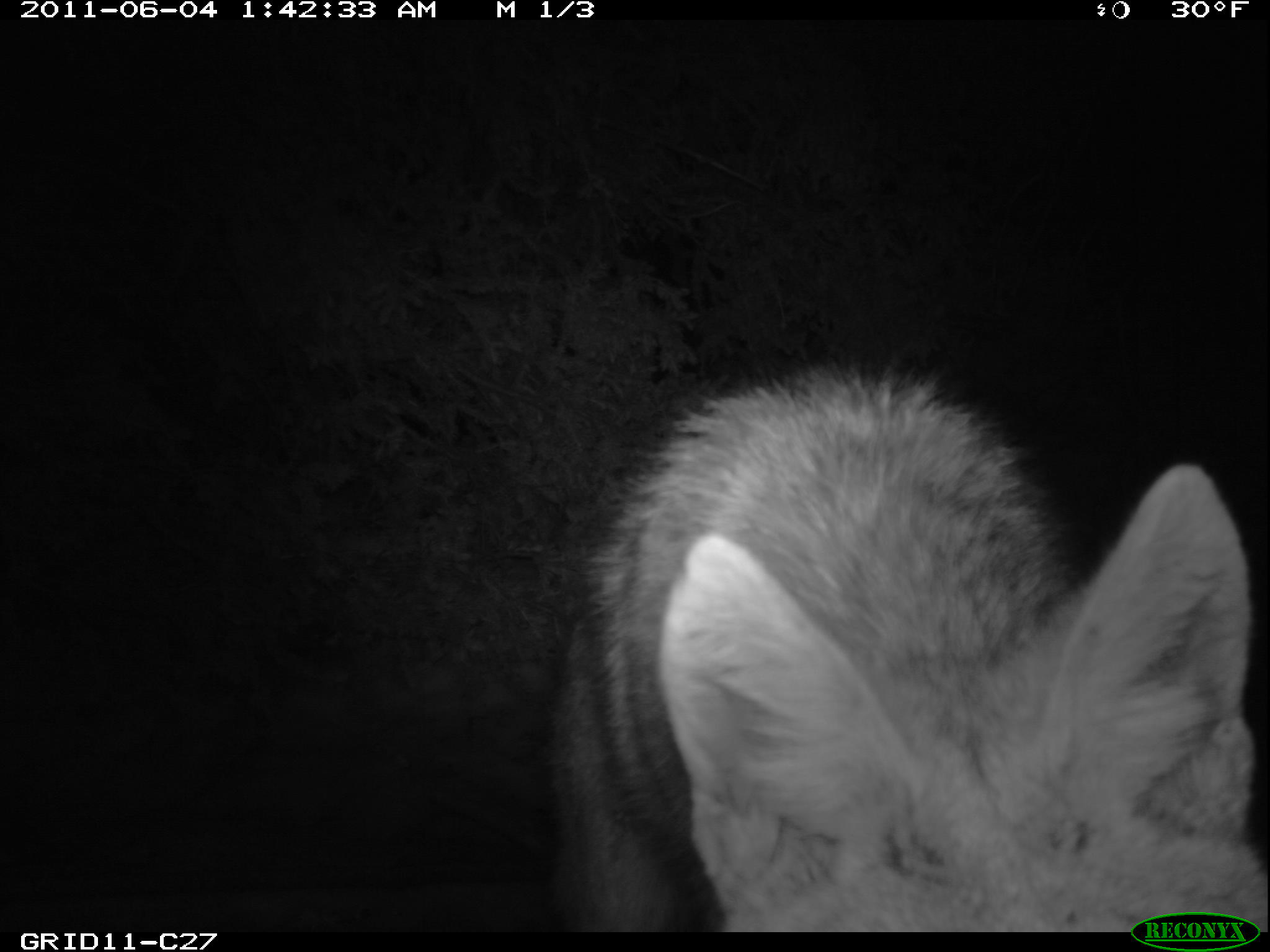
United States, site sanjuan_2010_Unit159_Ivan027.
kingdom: Animalia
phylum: Chordata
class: Mammalia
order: Carnivora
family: Canidae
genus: Canis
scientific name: Canis latrans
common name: coyote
Canis latrans (coyote).